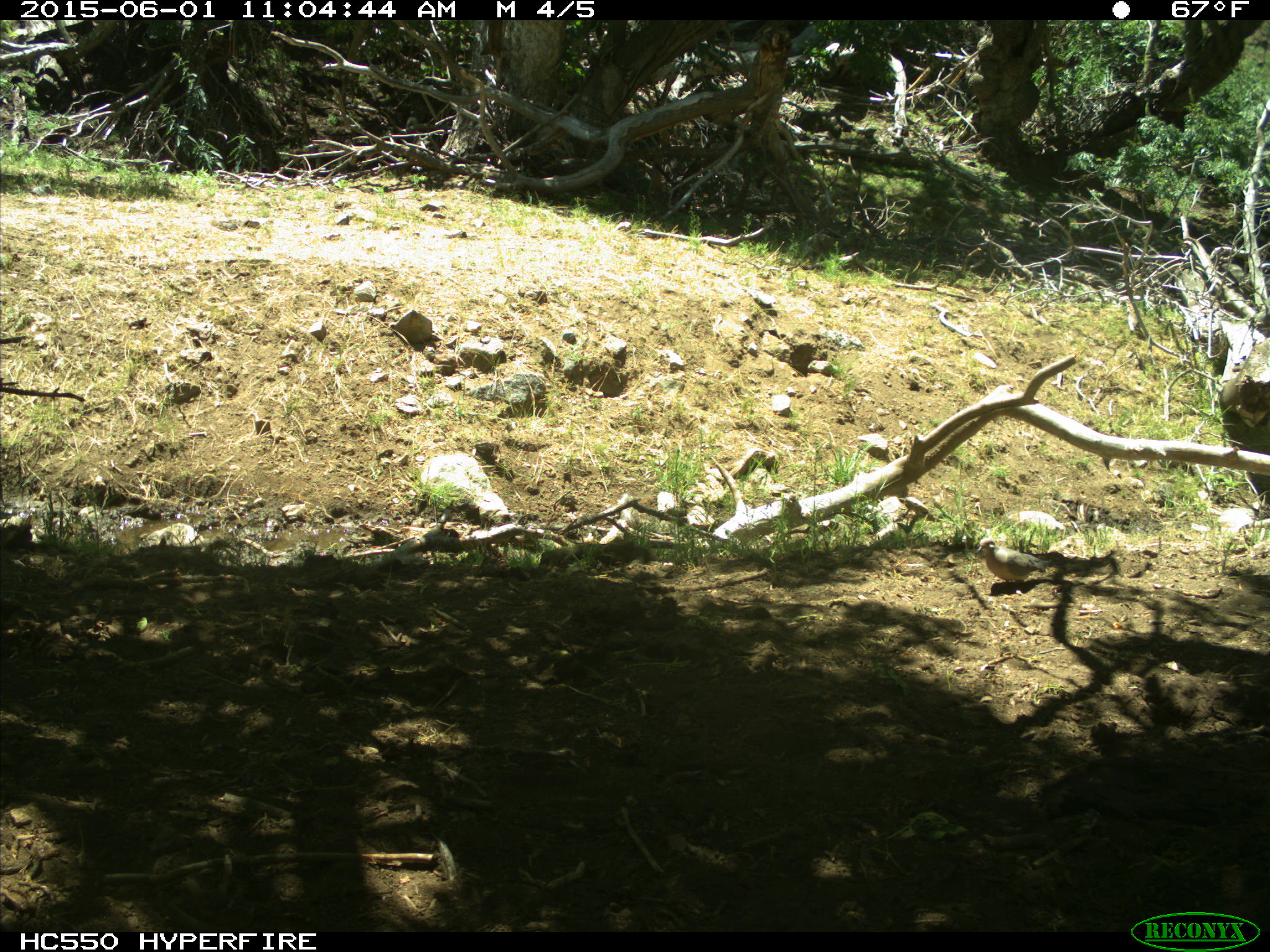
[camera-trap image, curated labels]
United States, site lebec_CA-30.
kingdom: Animalia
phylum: Chordata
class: Aves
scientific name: Aves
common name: birds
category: unidentified bird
Unidentified bird (birds) (Aves).